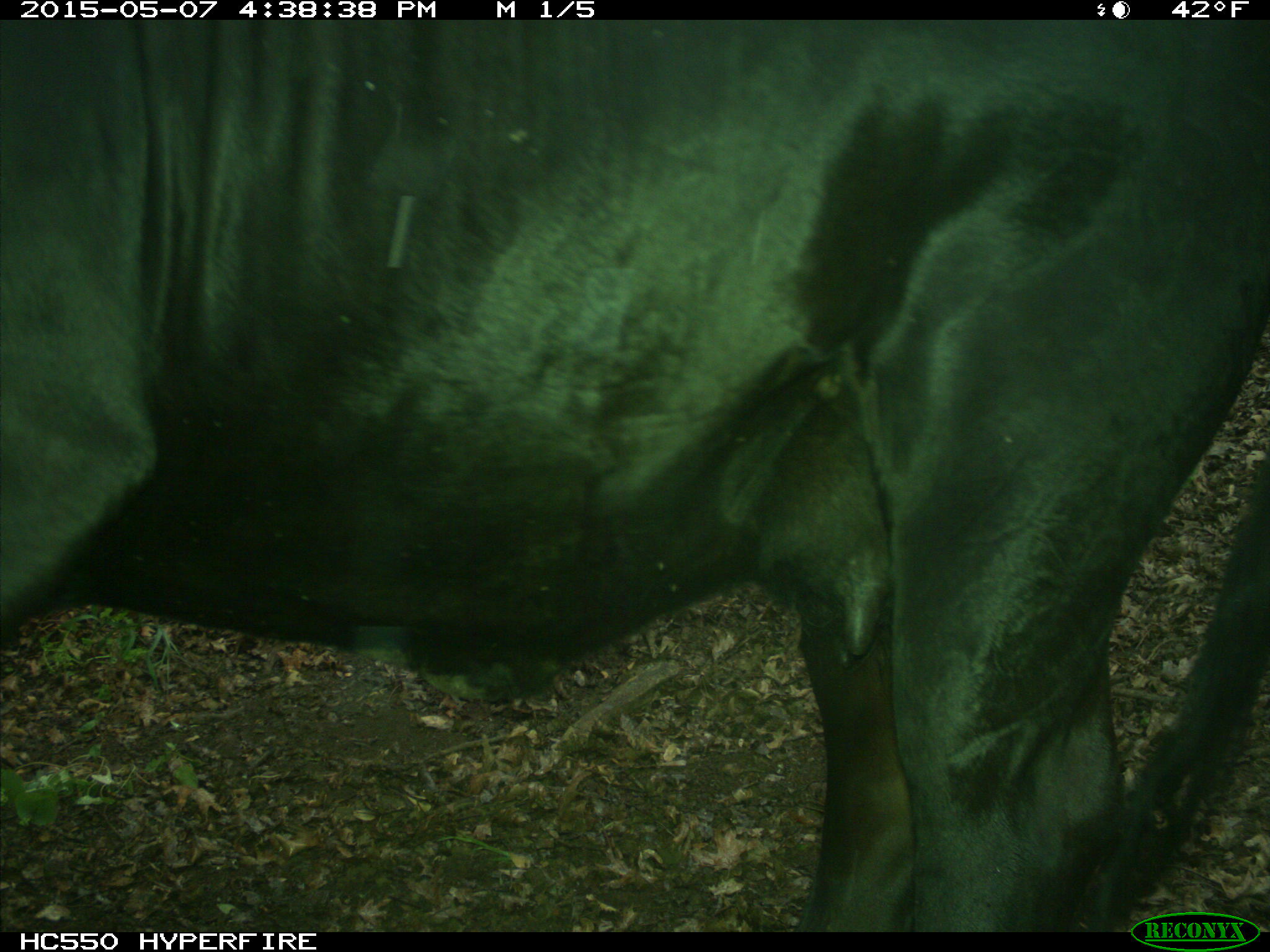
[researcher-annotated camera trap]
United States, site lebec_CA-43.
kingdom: Animalia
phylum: Chordata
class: Mammalia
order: Artiodactyla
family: Bovidae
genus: Bos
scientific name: Bos taurus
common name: domestic cow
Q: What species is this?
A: Bos taurus (domestic cow).